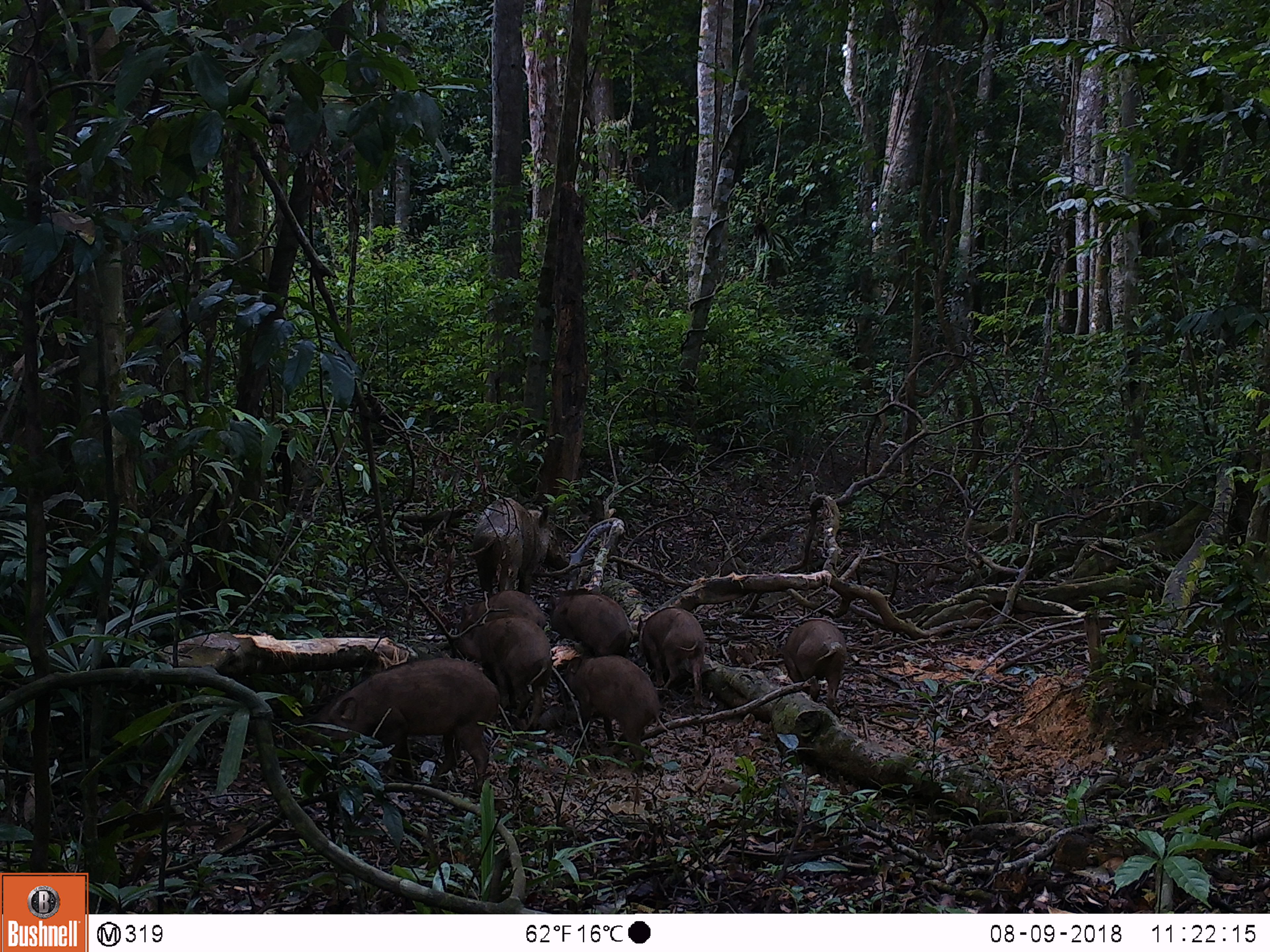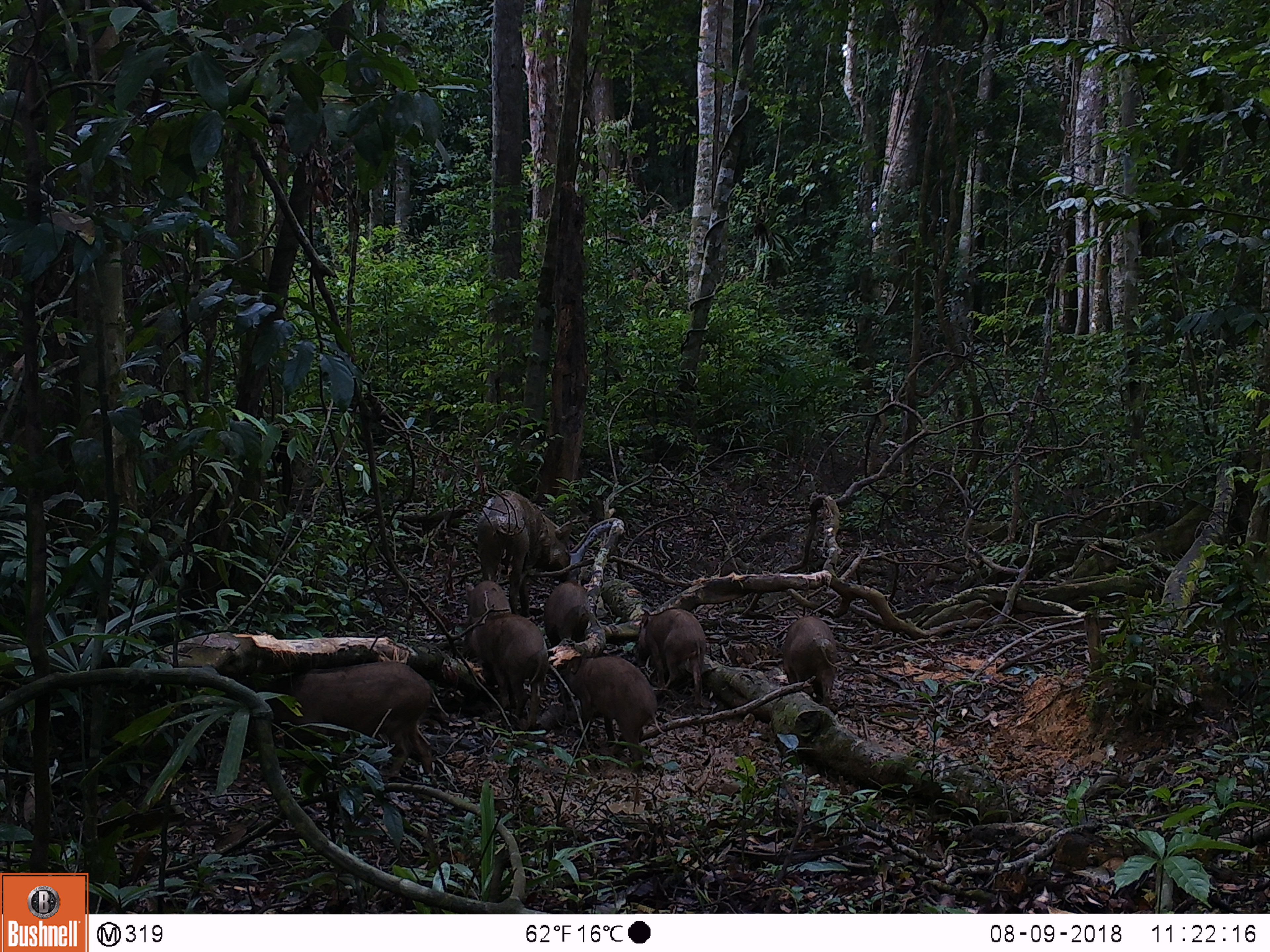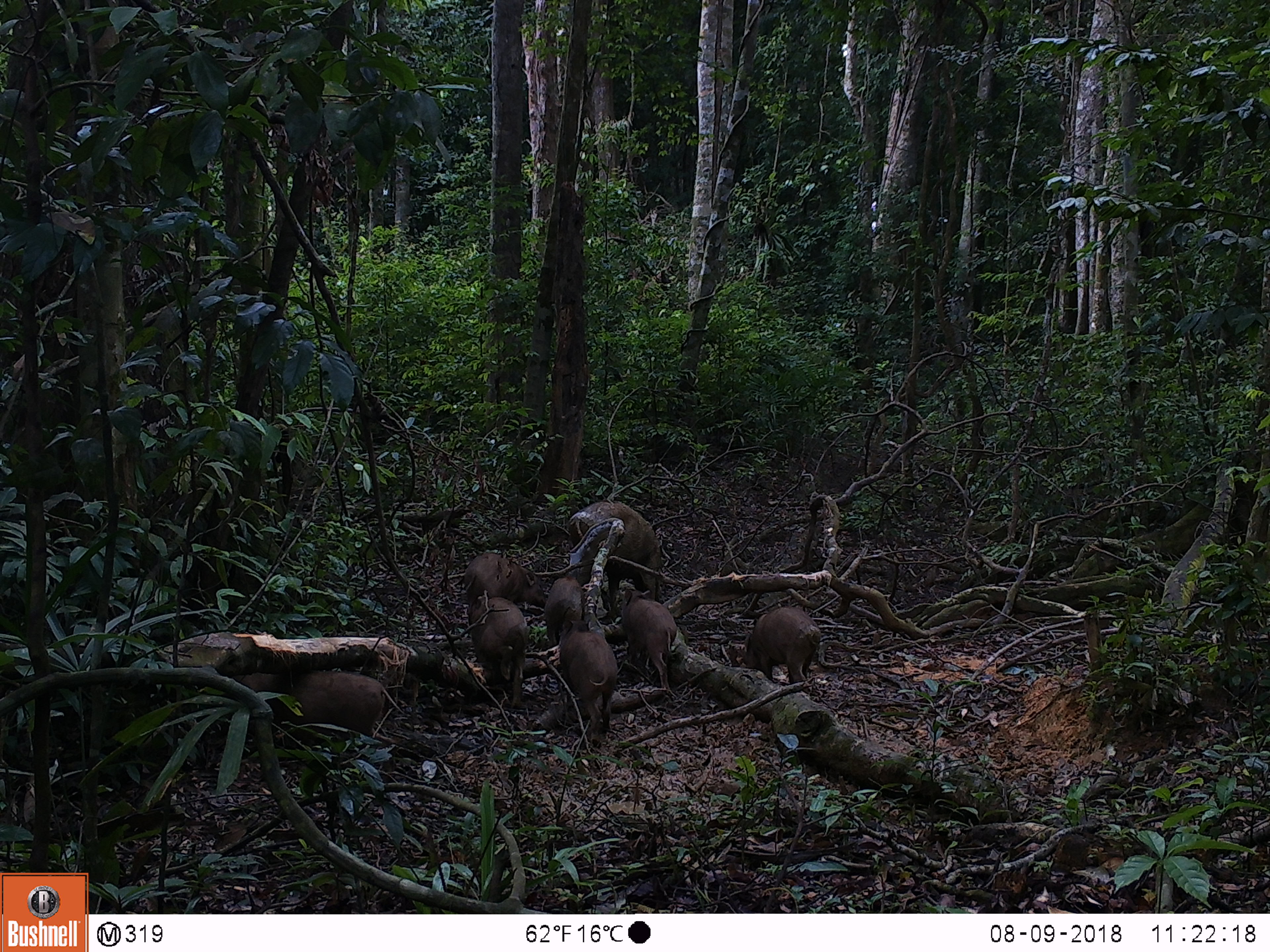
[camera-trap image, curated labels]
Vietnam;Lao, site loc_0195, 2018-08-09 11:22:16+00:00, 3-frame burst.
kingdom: Animalia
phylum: Chordata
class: Mammalia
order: Artiodactyla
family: Suidae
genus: Sus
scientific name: Sus scrofa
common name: eurasian wild pig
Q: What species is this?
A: Eurasian wild pig (Sus scrofa).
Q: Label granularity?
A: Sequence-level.